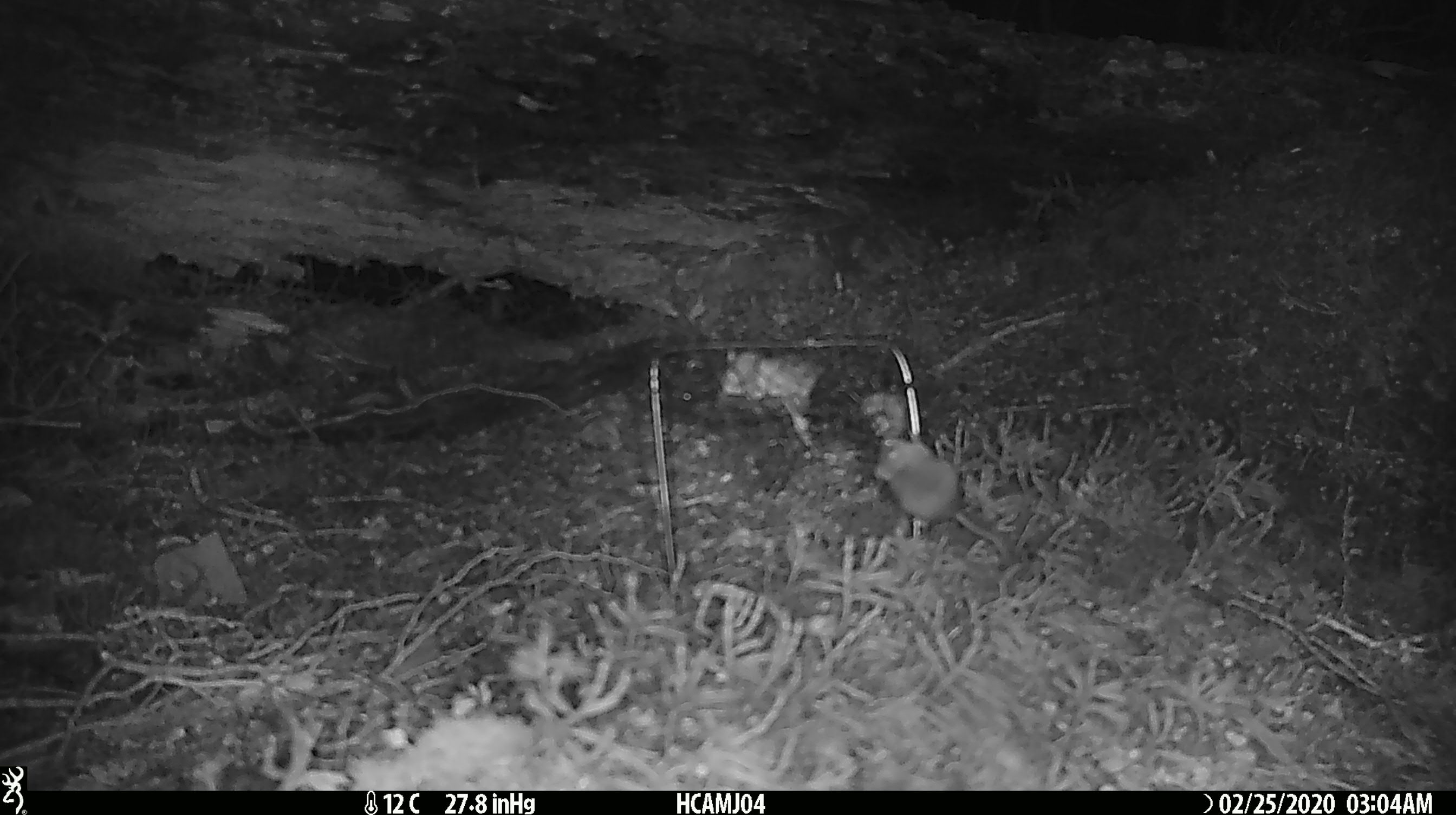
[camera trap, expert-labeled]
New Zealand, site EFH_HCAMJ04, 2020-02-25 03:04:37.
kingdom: Animalia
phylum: Chordata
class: Mammalia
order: Rodentia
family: Muridae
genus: Mus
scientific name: Mus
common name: mouse